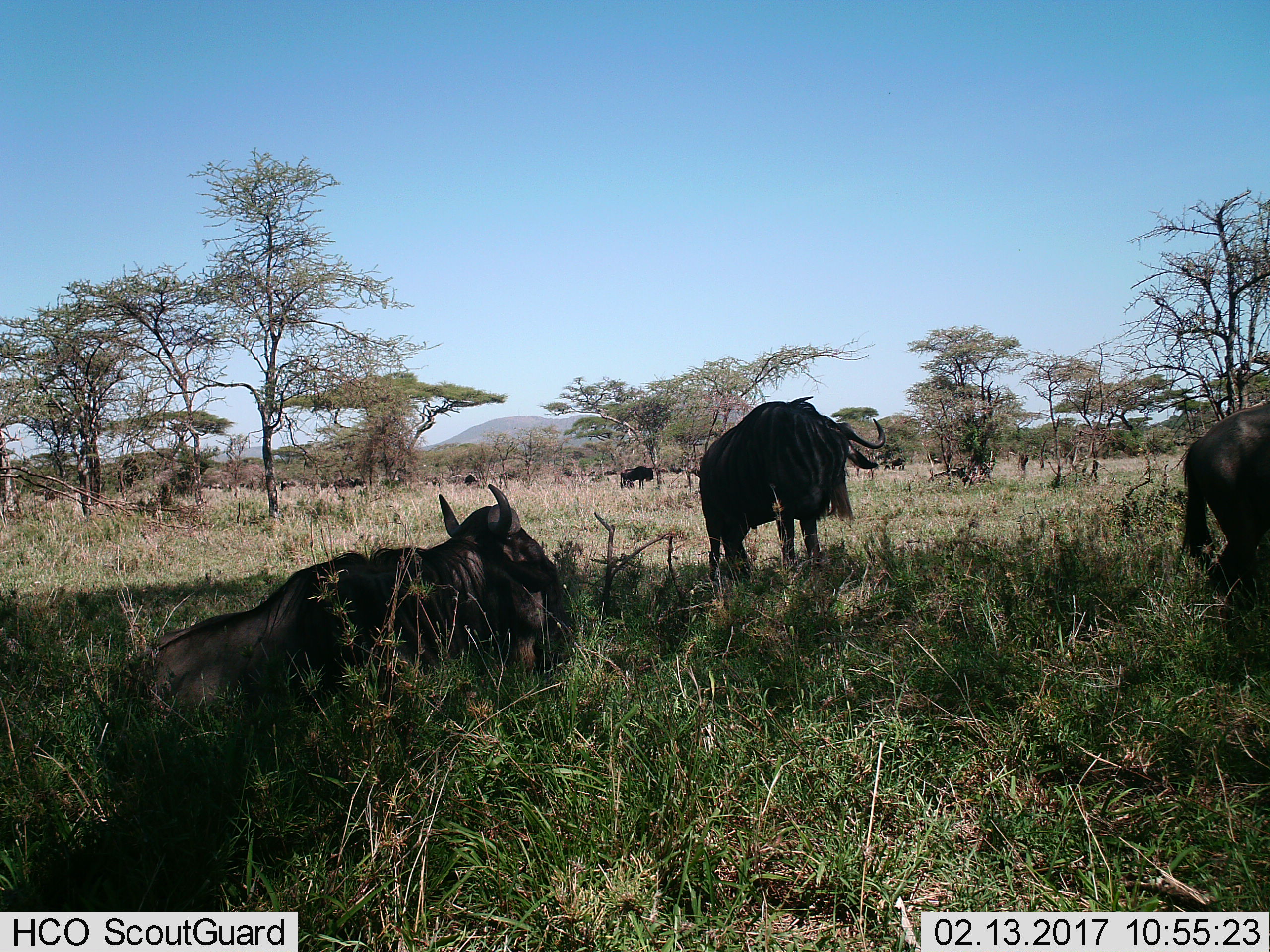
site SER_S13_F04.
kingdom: Animalia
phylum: Chordata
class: Mammalia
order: Artiodactyla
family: Bovidae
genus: Connochaetes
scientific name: Connochaetes taurinus taurinus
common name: blue wildebeest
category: wildebeestblue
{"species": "wildebeestblue (blue wildebeest) (Connochaetes taurinus taurinus)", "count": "4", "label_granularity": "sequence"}